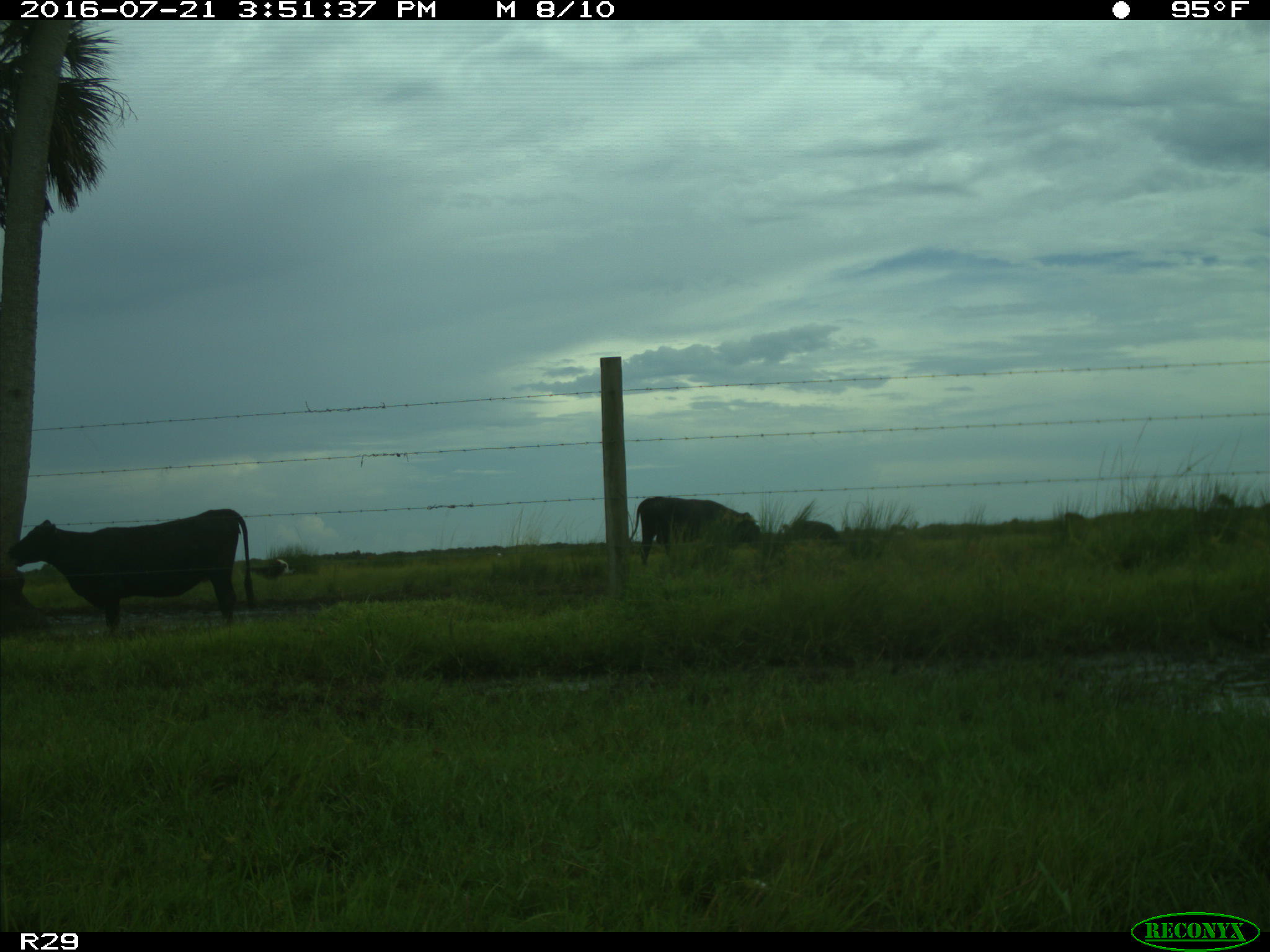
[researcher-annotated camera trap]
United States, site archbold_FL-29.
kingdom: Animalia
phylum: Chordata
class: Mammalia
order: Artiodactyla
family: Bovidae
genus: Bos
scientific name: Bos taurus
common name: domestic cow